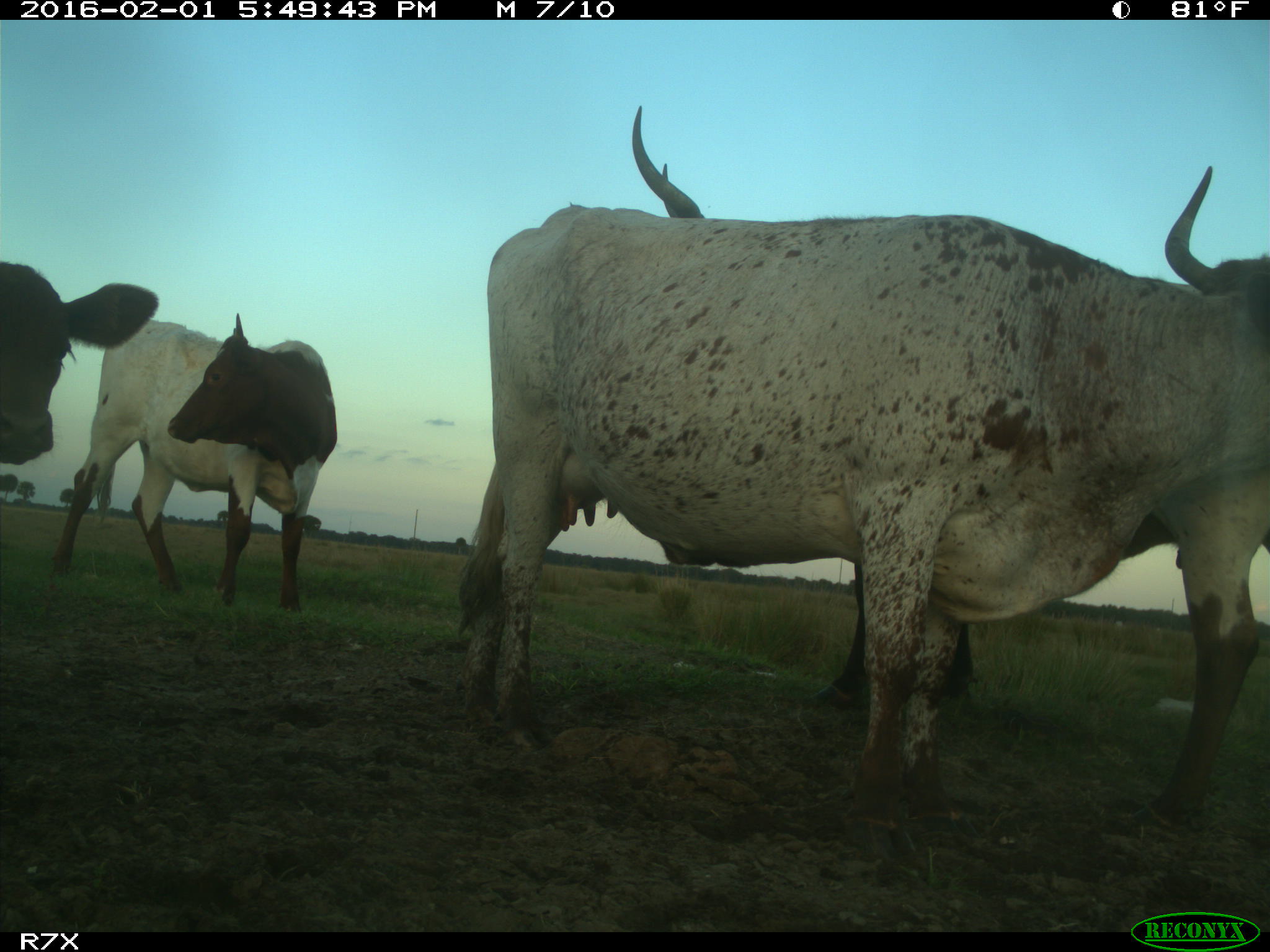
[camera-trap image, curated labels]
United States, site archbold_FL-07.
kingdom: Animalia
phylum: Chordata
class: Mammalia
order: Artiodactyla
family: Bovidae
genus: Bos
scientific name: Bos taurus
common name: domestic cow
Bos taurus (domestic cow).